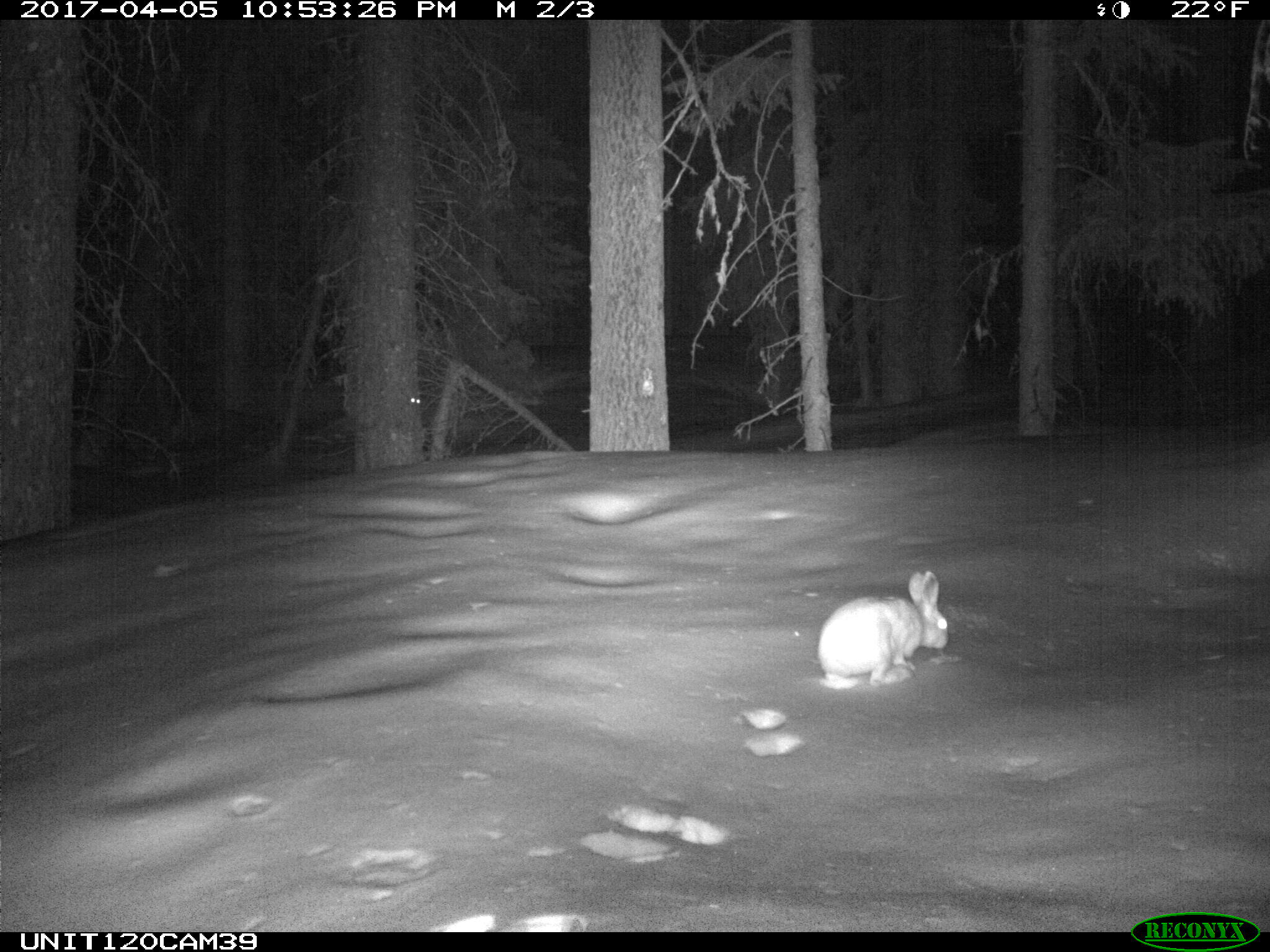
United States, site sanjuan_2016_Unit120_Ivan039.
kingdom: Animalia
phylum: Chordata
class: Mammalia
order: Lagomorpha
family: Leporidae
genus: Lepus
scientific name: Lepus americanus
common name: snowshoe hare